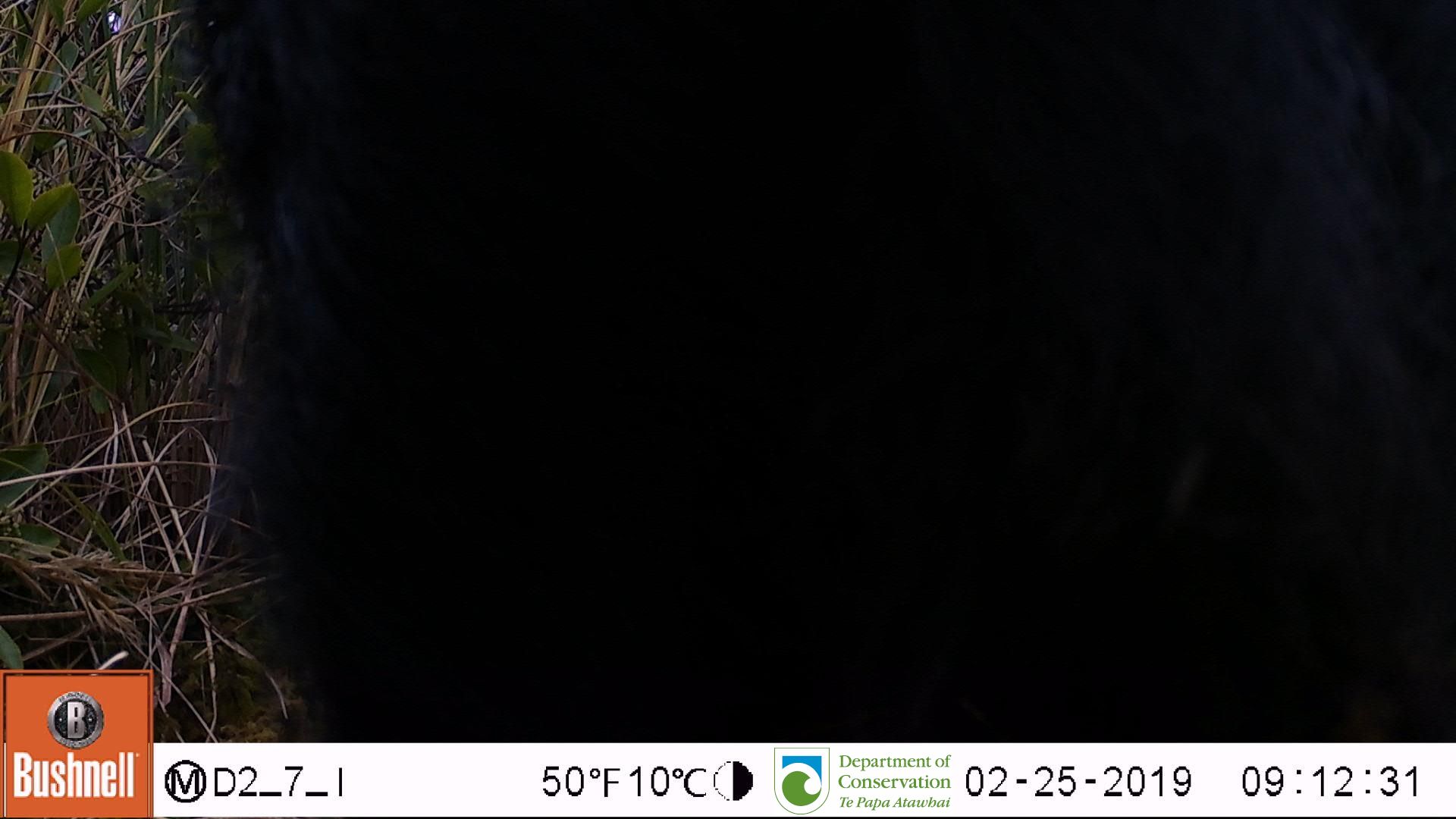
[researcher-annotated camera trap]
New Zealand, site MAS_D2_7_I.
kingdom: Animalia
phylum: Chordata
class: Mammalia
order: Artiodactyla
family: Suidae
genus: Sus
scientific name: Sus scrofa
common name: pig